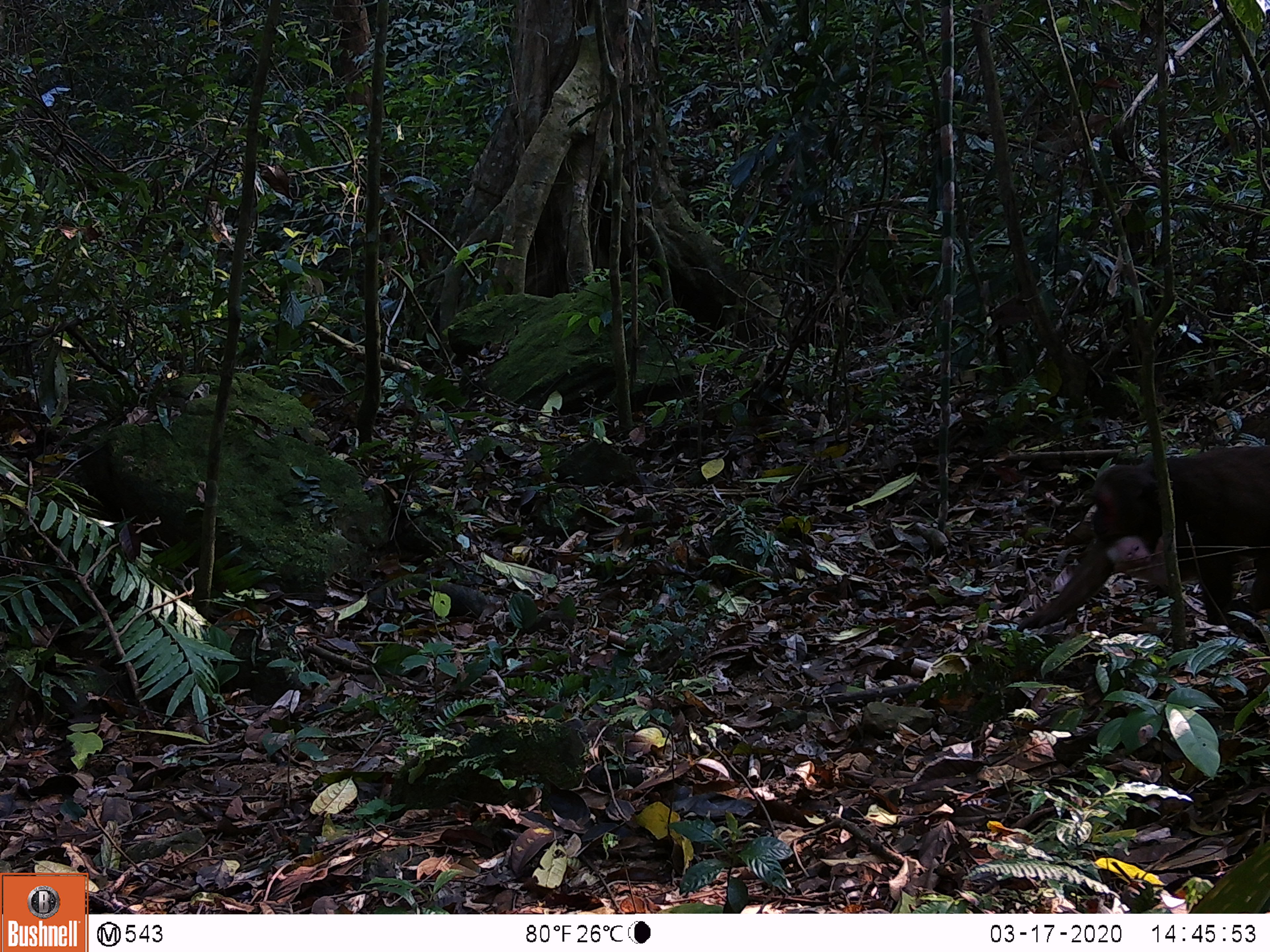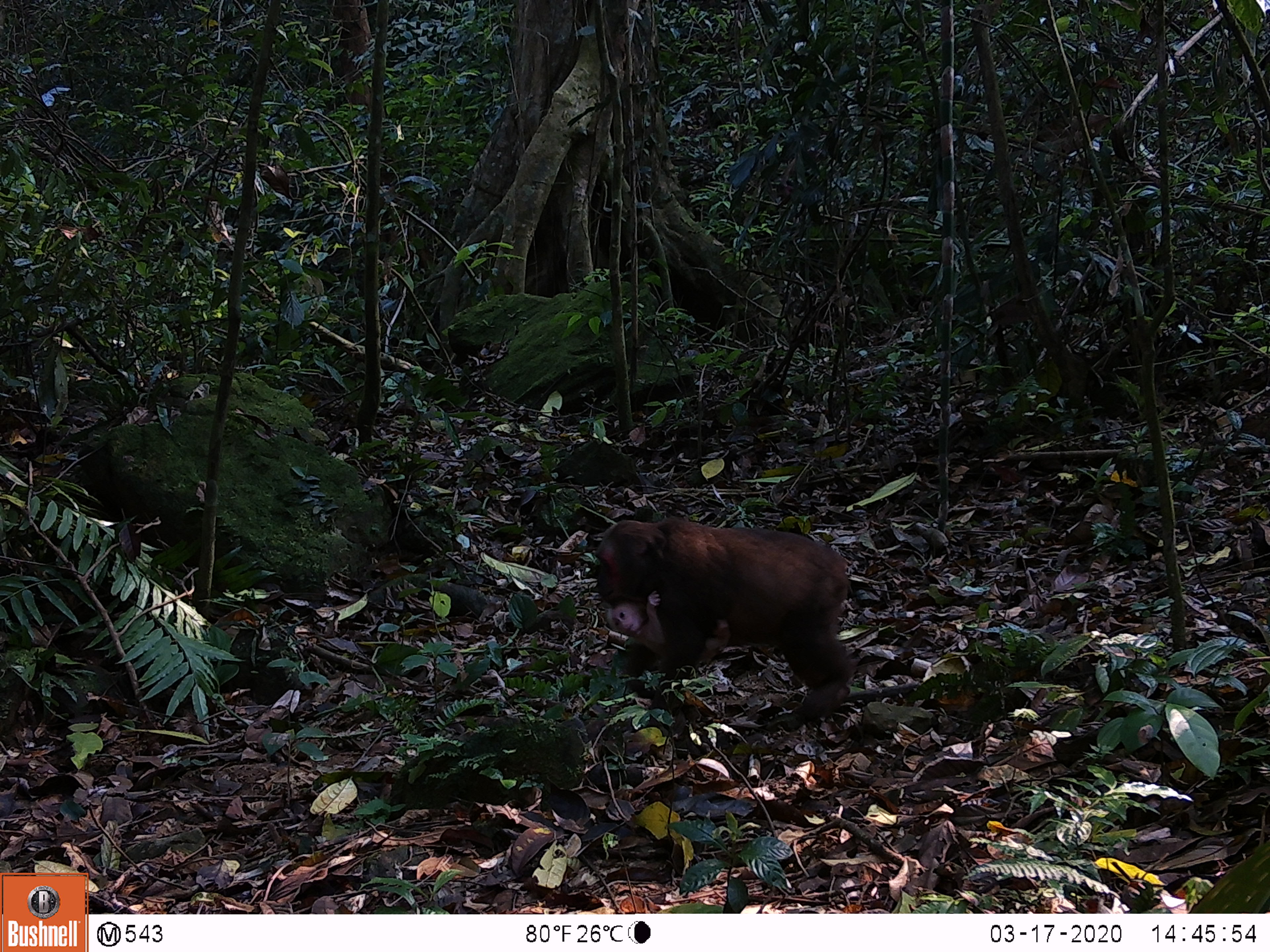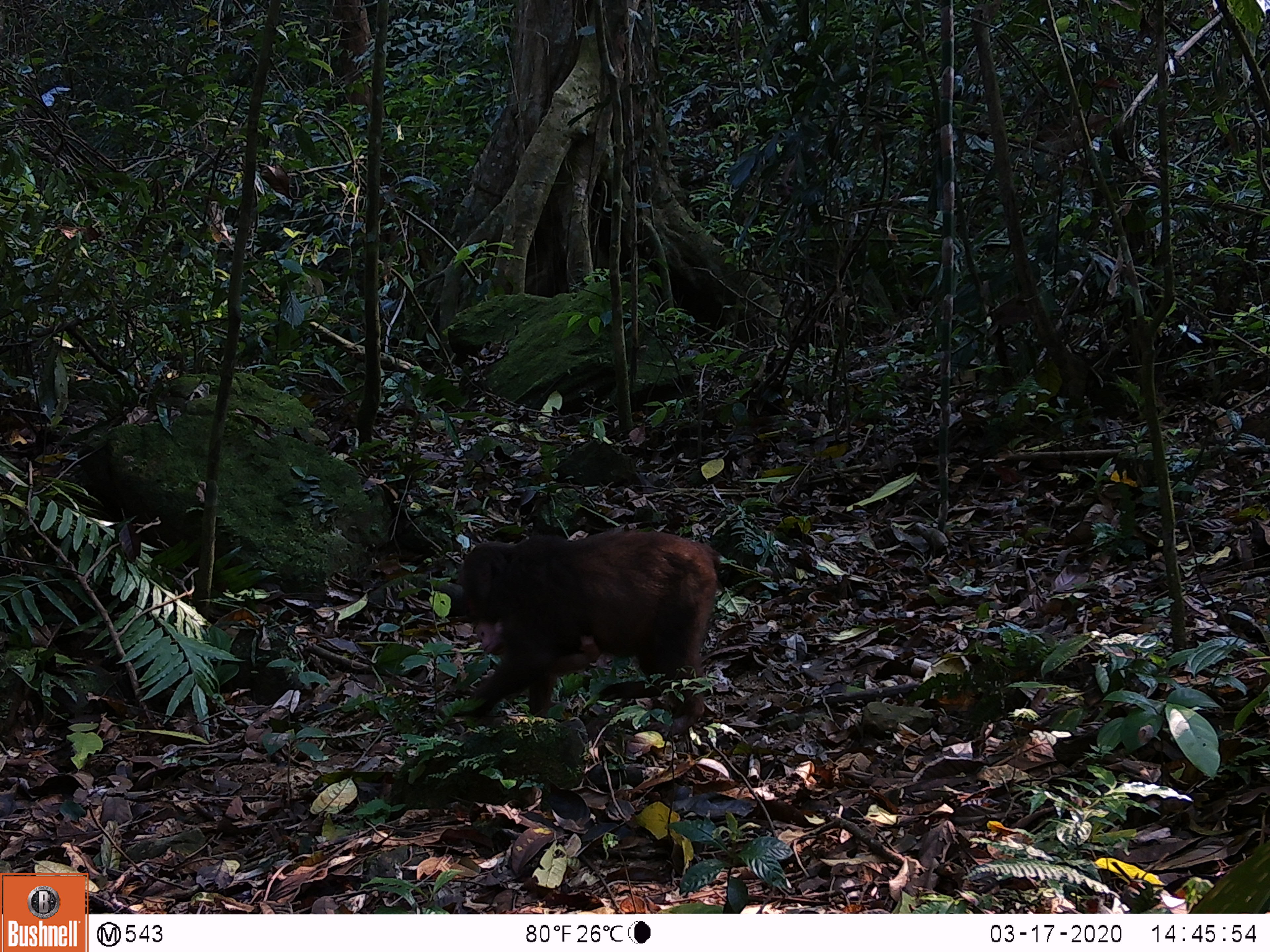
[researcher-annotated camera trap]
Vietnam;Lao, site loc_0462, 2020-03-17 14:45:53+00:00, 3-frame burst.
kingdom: Animalia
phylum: Chordata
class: Mammalia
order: Primates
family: Cercopithecidae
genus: Macaca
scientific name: Macaca arctoides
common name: stump-tailed macaque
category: stump tailed macaque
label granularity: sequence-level